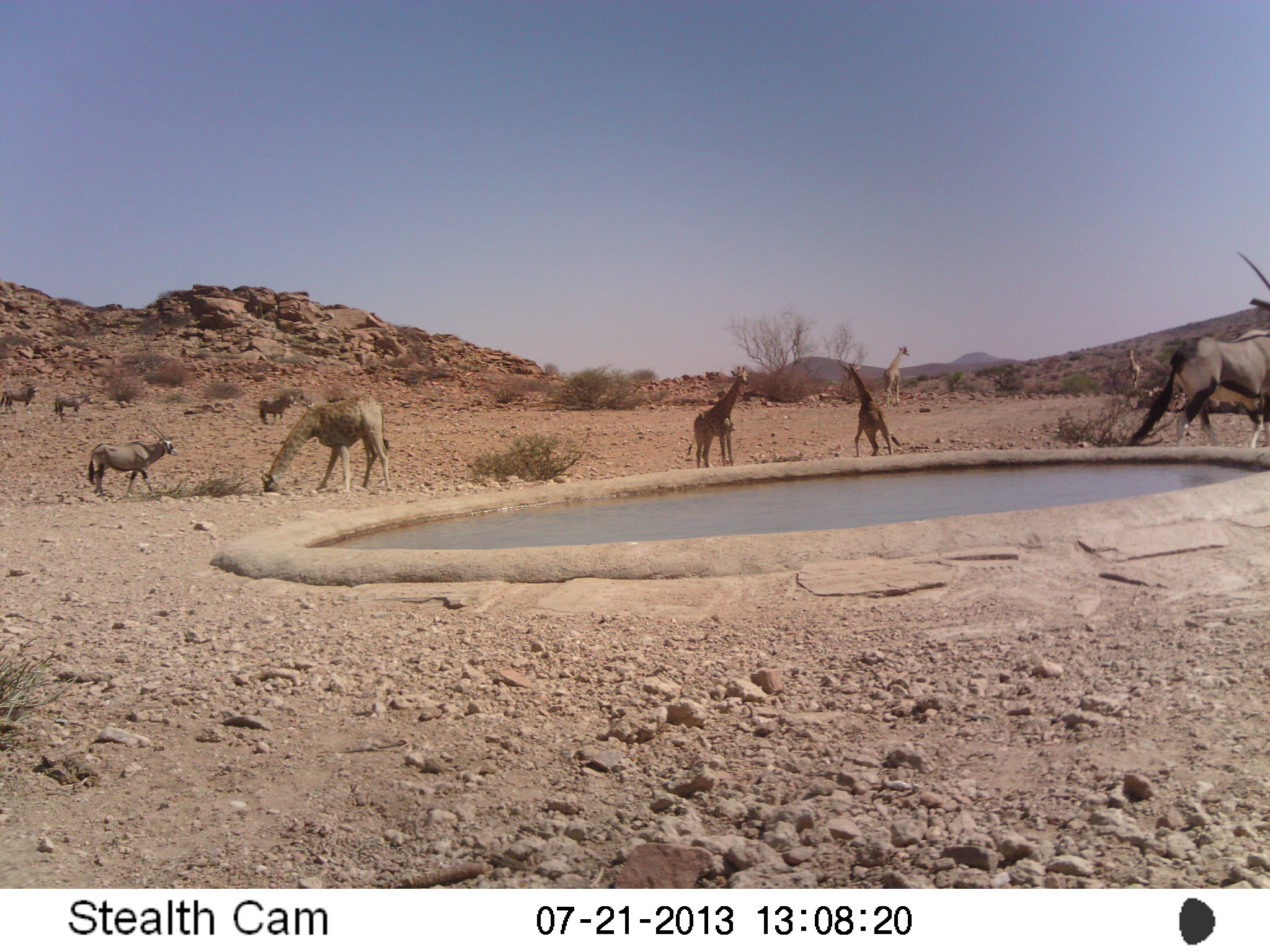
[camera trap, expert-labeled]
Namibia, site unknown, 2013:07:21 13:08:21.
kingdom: Animalia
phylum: Chordata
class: Mammalia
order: Artiodactyla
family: Giraffidae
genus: Giraffa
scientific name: Giraffa camelopardalis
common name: giraffe